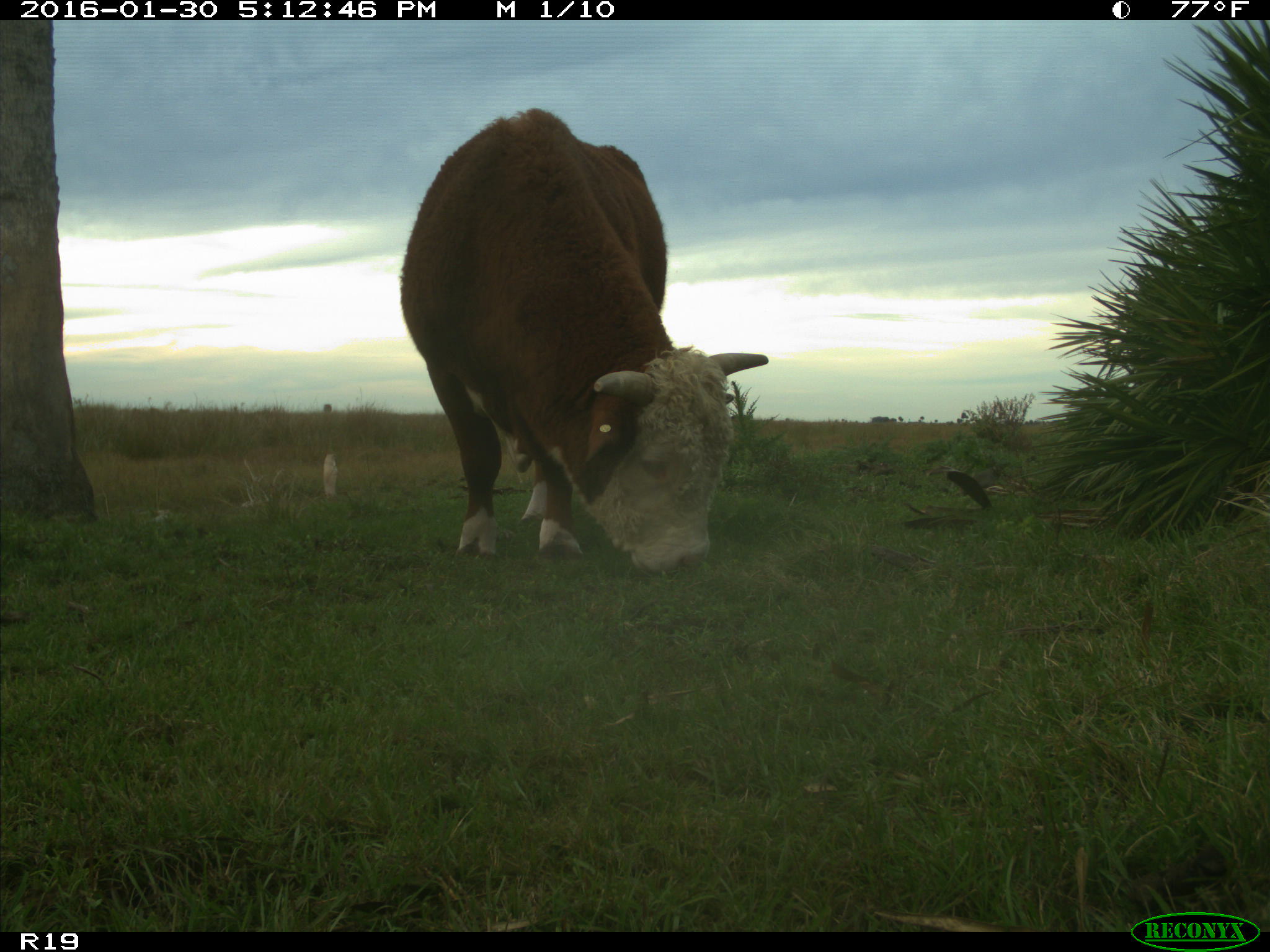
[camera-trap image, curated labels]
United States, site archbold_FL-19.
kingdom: Animalia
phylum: Chordata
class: Mammalia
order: Artiodactyla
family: Bovidae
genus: Bos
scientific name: Bos taurus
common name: domestic cow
Bos taurus (domestic cow).